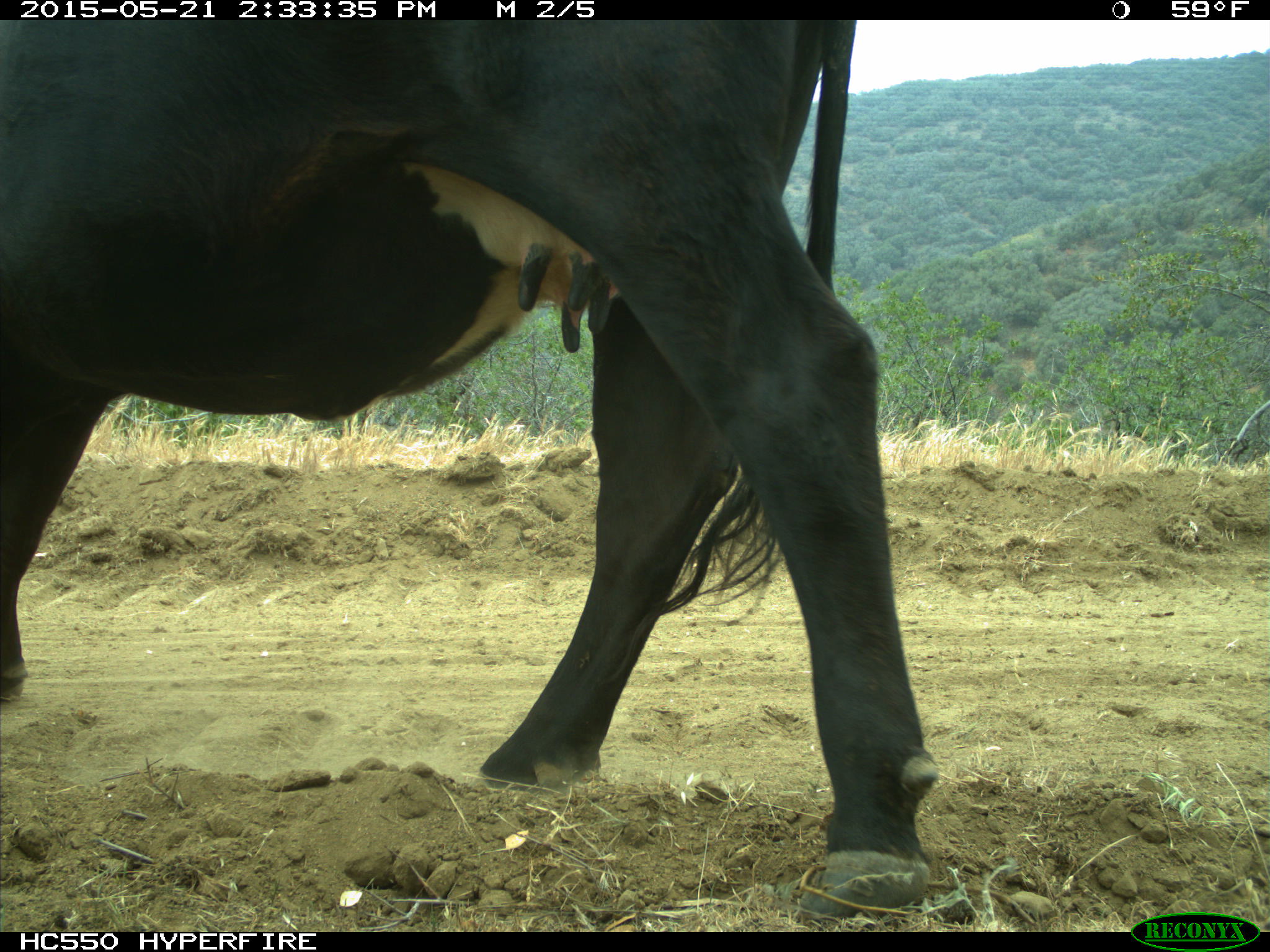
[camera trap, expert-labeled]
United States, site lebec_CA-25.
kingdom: Animalia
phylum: Chordata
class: Mammalia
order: Artiodactyla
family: Bovidae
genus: Bos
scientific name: Bos taurus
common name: domestic cow